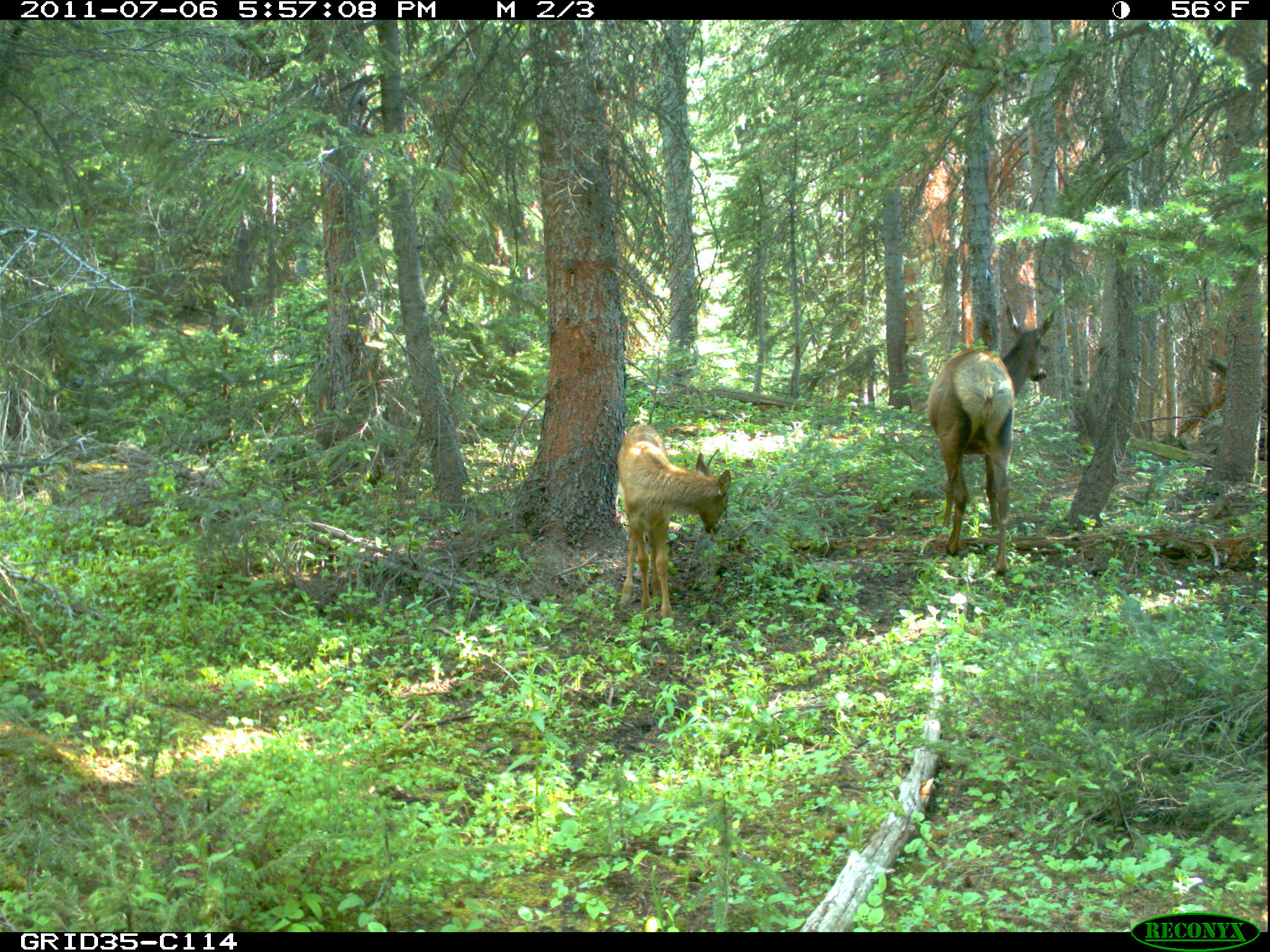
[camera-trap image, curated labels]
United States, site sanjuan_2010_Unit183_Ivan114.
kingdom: Animalia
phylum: Chordata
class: Mammalia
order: Artiodactyla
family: Cervidae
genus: Cervus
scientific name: Cervus elaphus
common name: red deer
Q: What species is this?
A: Cervus elaphus (red deer).